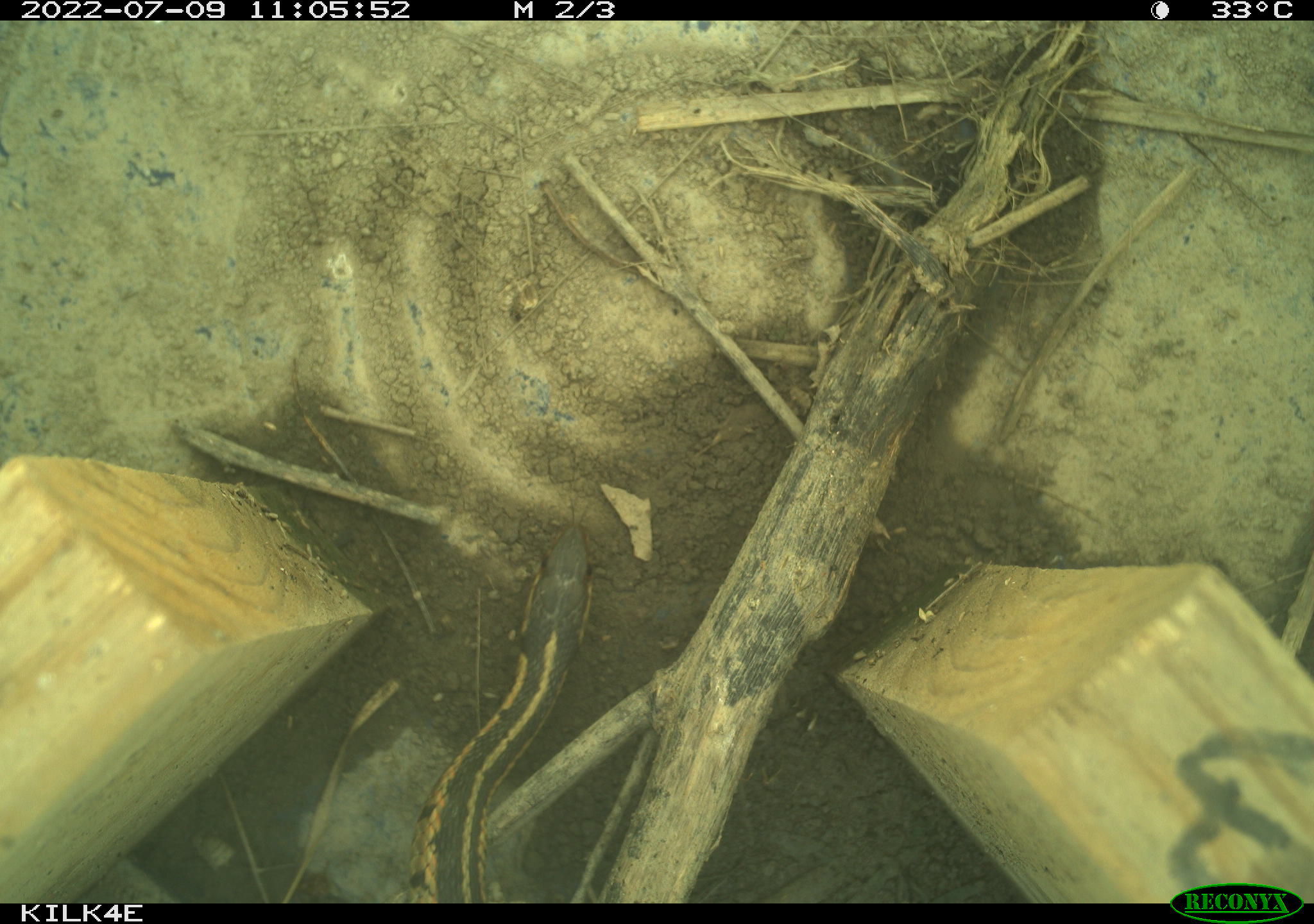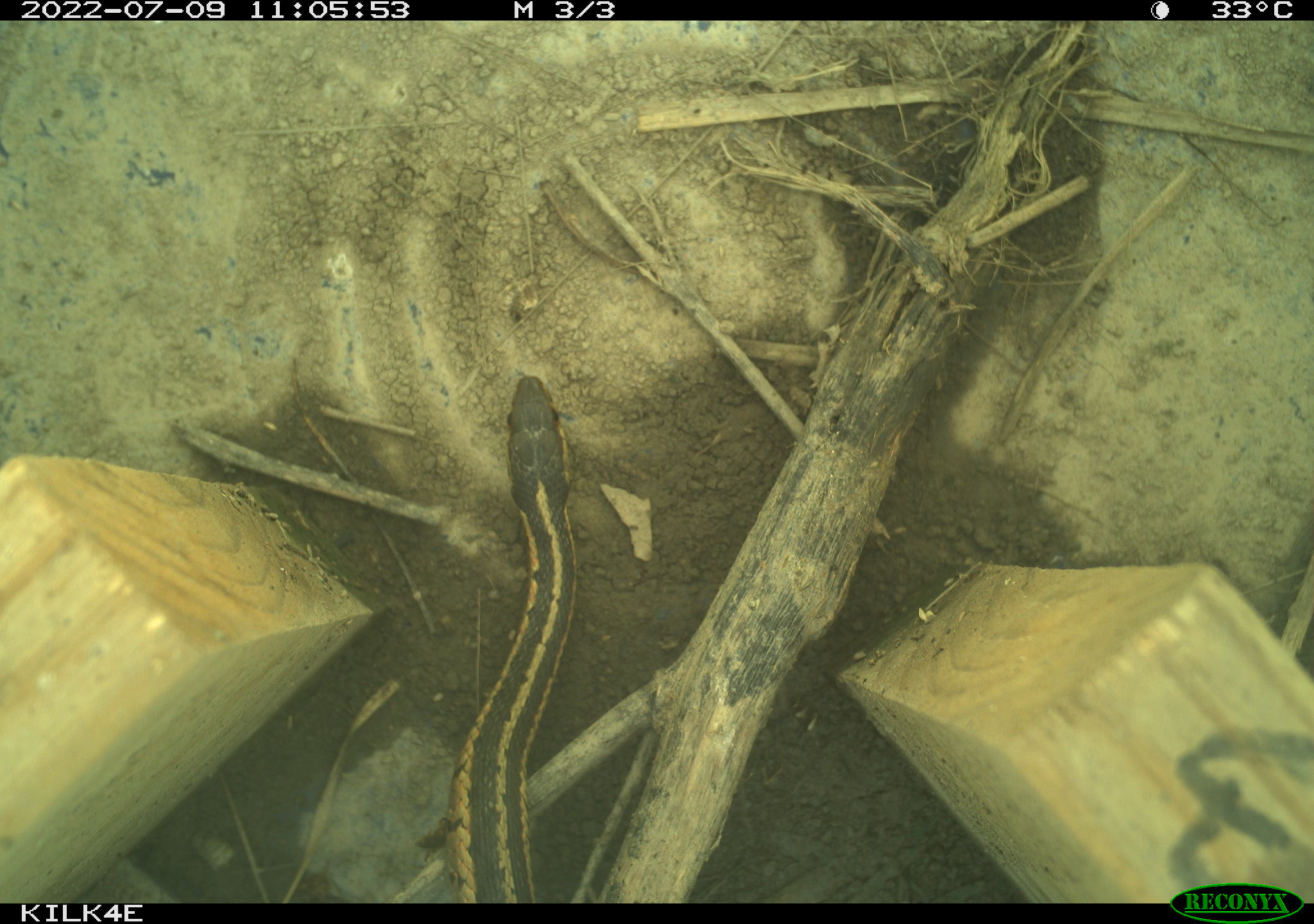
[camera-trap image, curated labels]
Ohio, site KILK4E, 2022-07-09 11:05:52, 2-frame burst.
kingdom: Animalia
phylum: Chordata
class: Reptilia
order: Squamata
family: Colubridae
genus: Thamnophis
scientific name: Thamnophis sirtalis sirtalis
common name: eastern gartersnake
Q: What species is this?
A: Eastern gartersnake (Thamnophis sirtalis sirtalis).